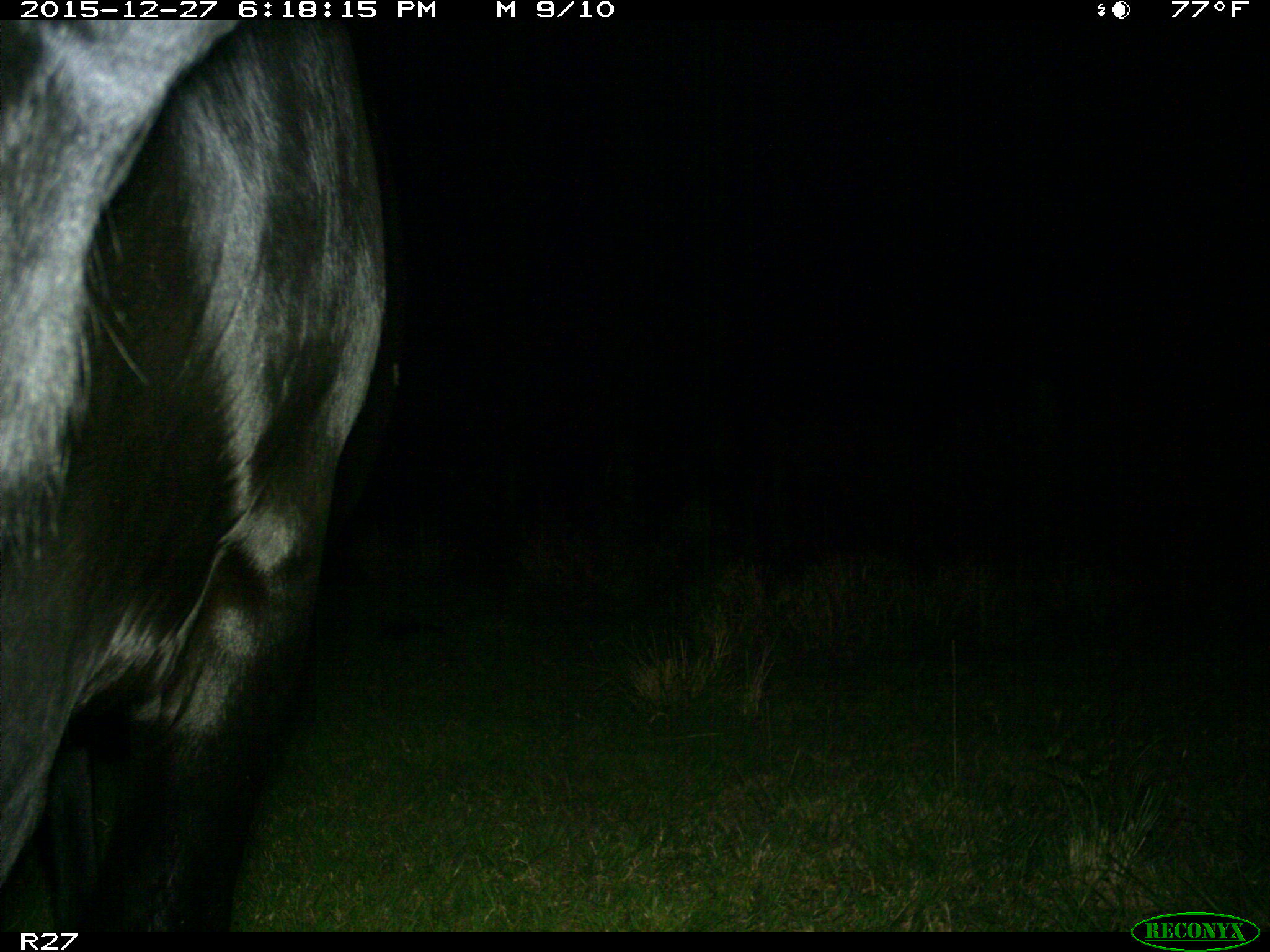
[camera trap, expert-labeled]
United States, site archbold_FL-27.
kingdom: Animalia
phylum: Chordata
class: Mammalia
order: Artiodactyla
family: Bovidae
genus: Bos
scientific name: Bos taurus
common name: domestic cow